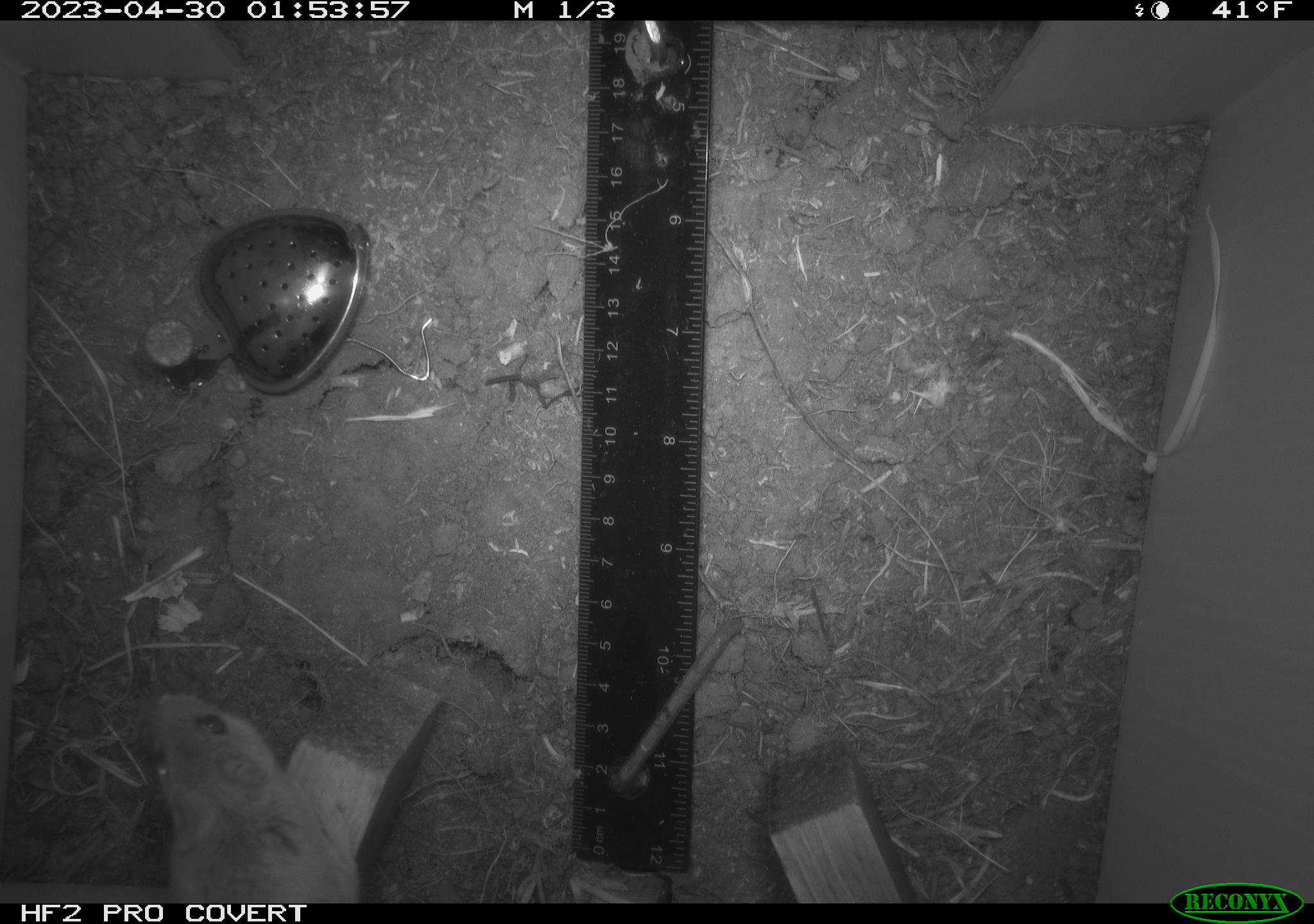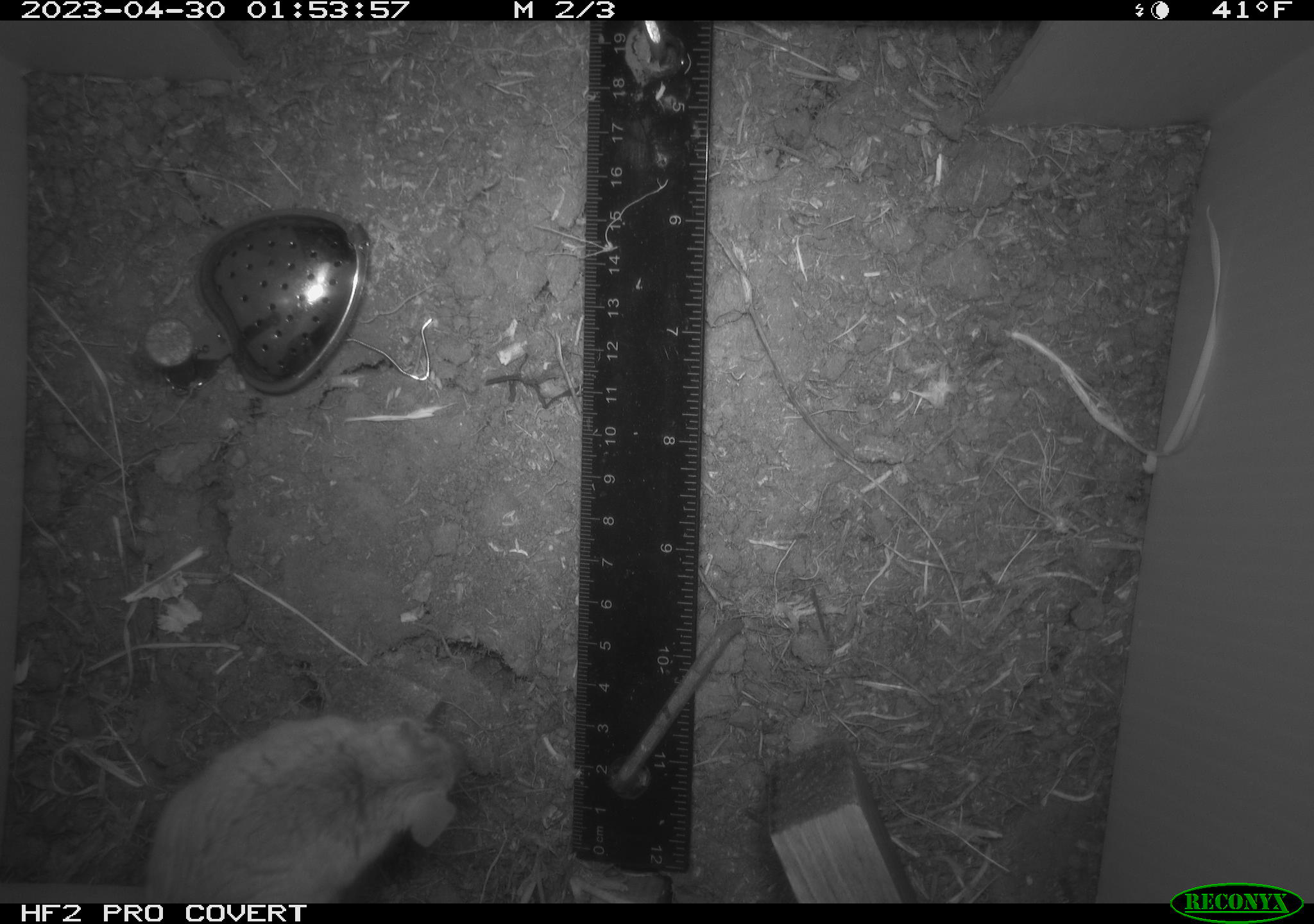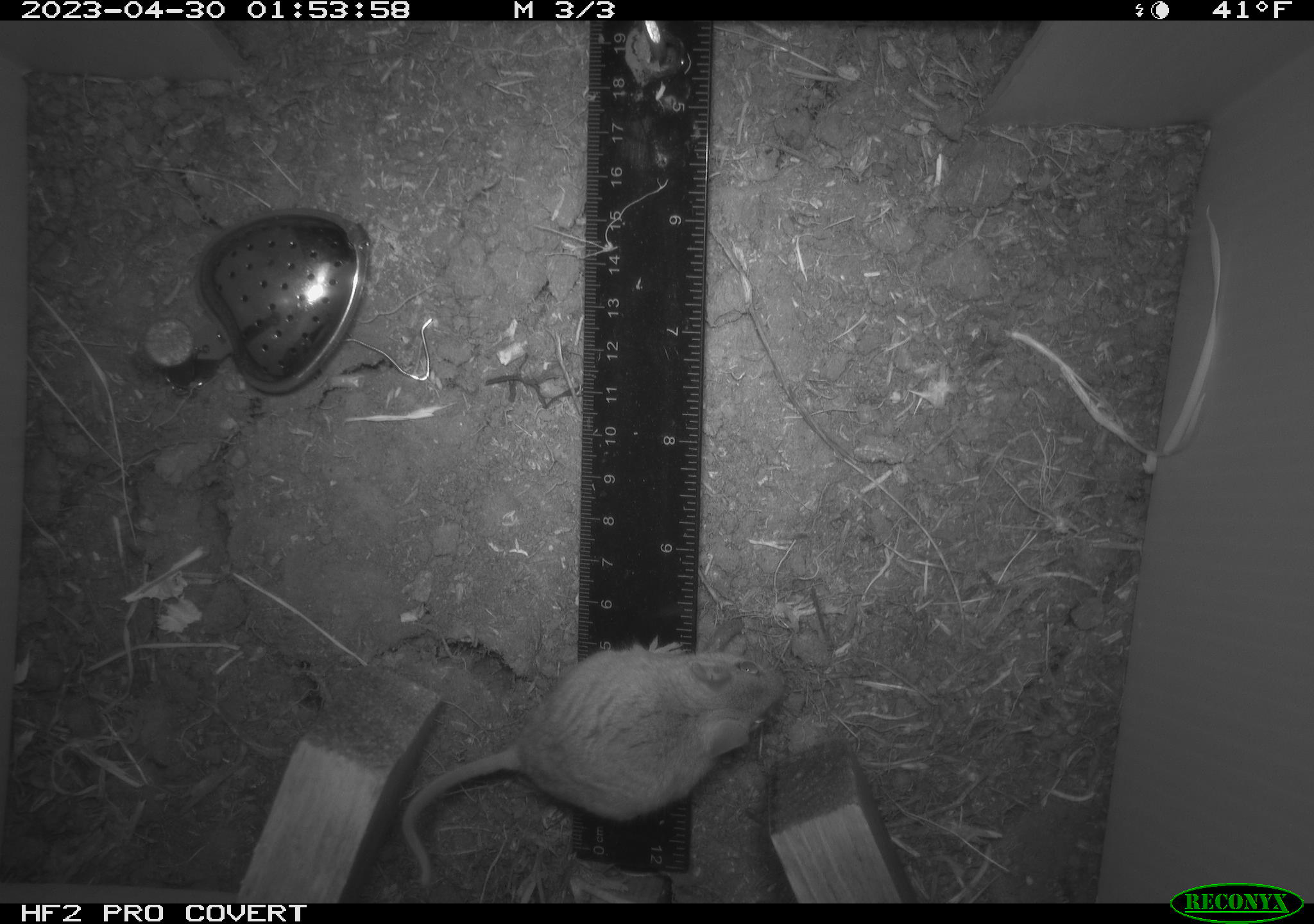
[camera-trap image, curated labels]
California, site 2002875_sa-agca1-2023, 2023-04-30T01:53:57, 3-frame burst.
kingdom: Animalia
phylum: Chordata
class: Mammalia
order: Rodentia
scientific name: Rodentia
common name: mouse species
Mouse species (Rodentia).